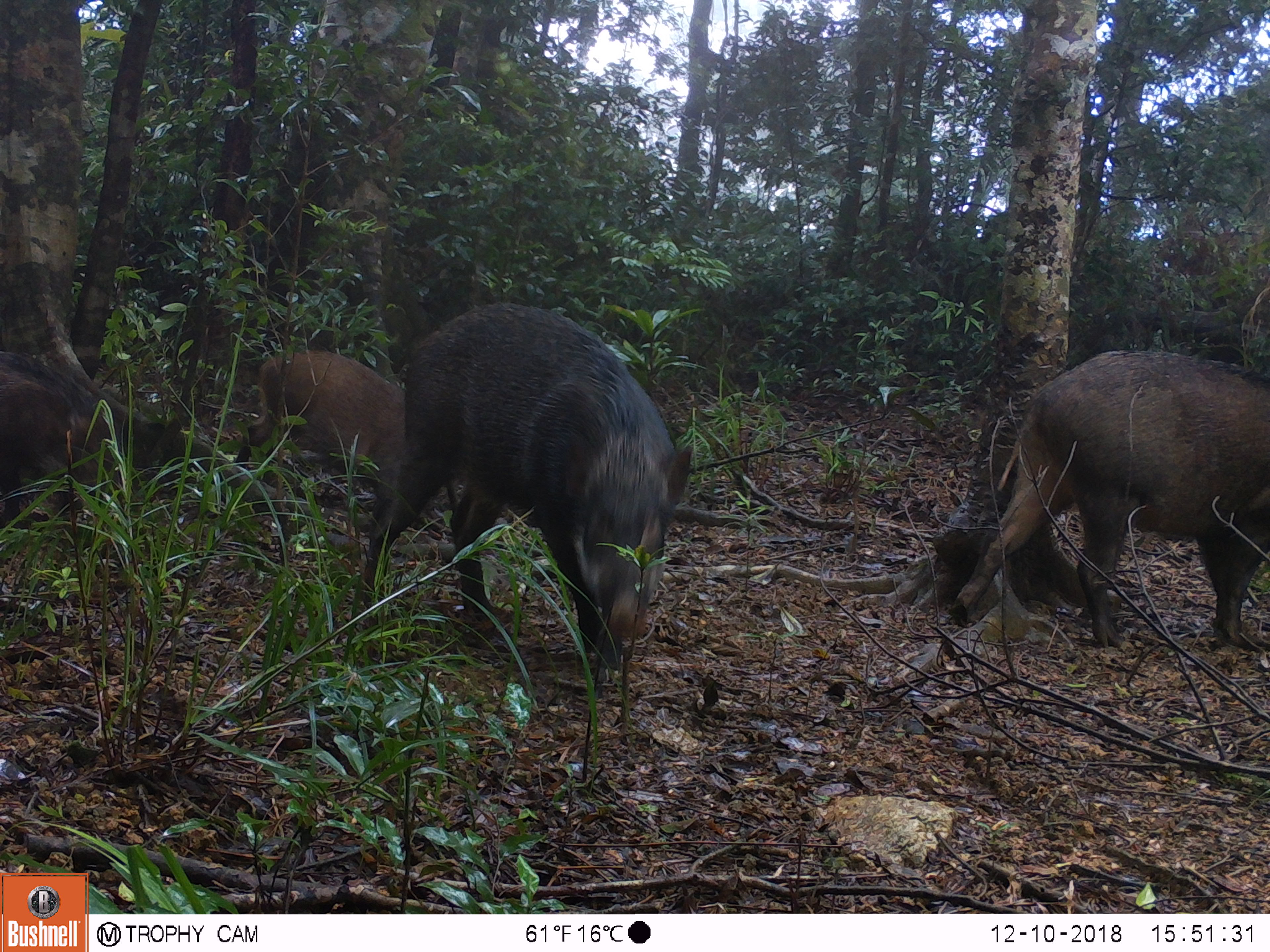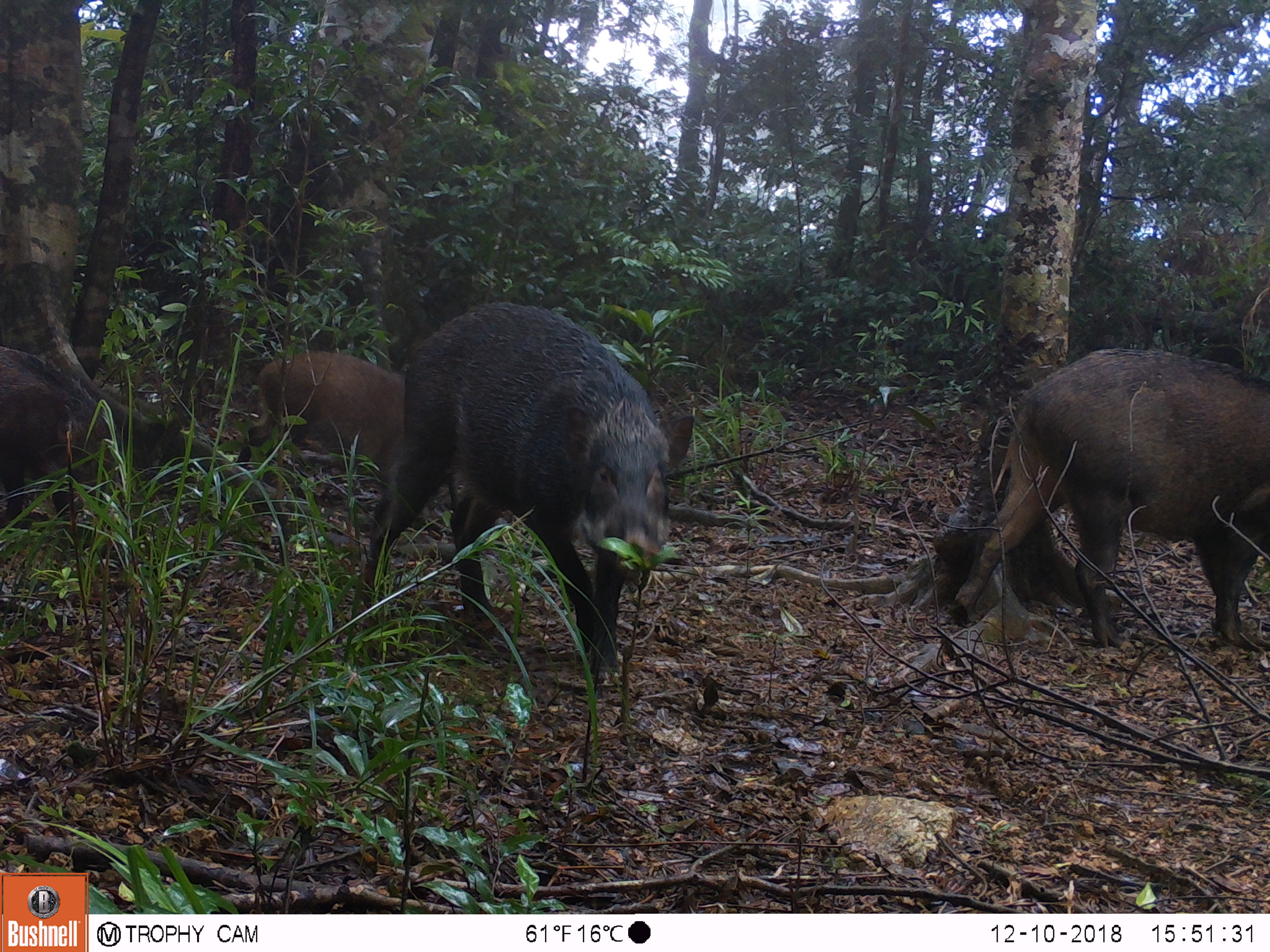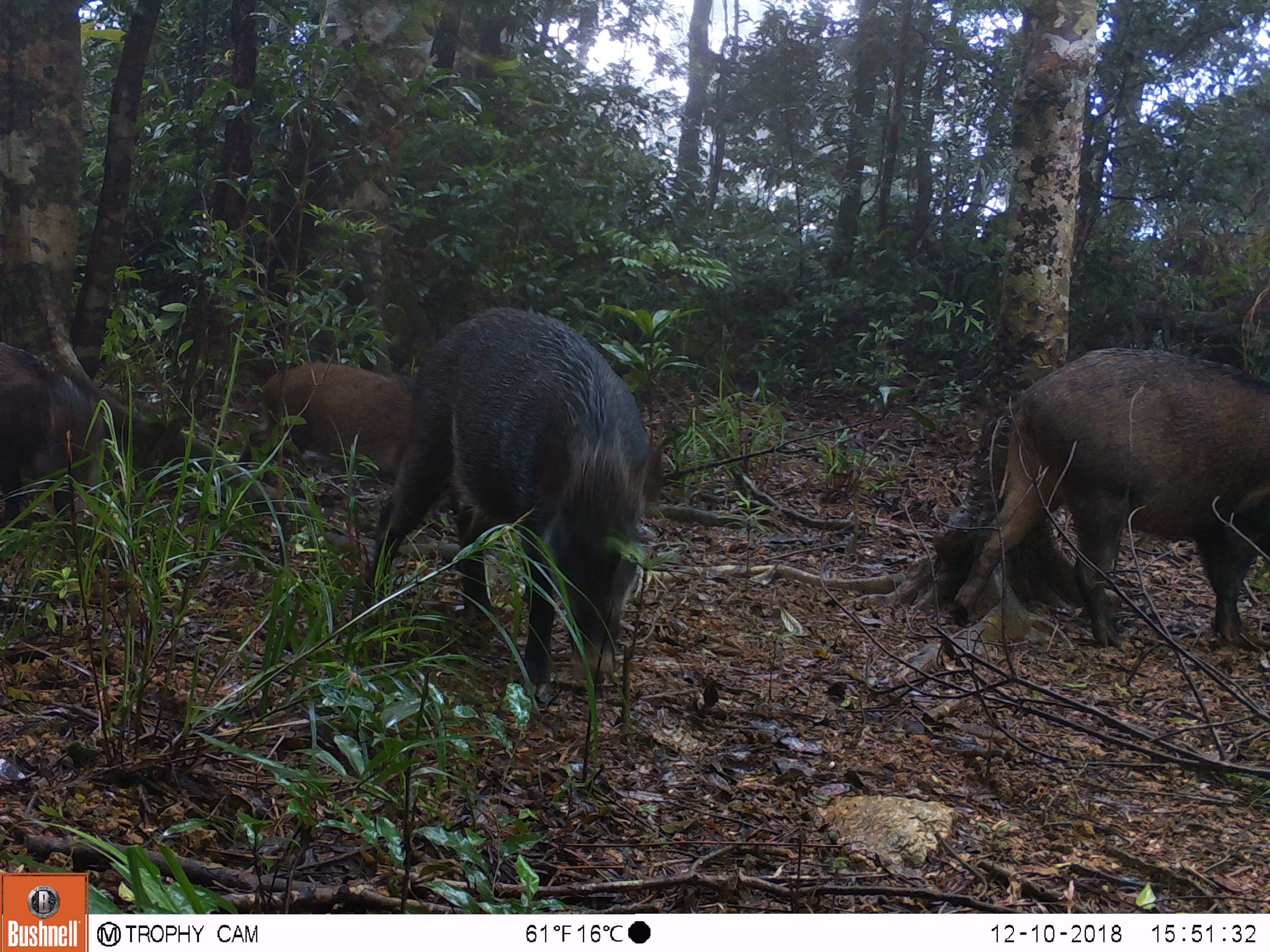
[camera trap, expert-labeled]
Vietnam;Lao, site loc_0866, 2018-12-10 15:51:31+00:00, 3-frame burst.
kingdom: Animalia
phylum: Chordata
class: Mammalia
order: Artiodactyla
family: Suidae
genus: Sus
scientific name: Sus scrofa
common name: eurasian wild pig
Eurasian wild pig (Sus scrofa). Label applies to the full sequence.